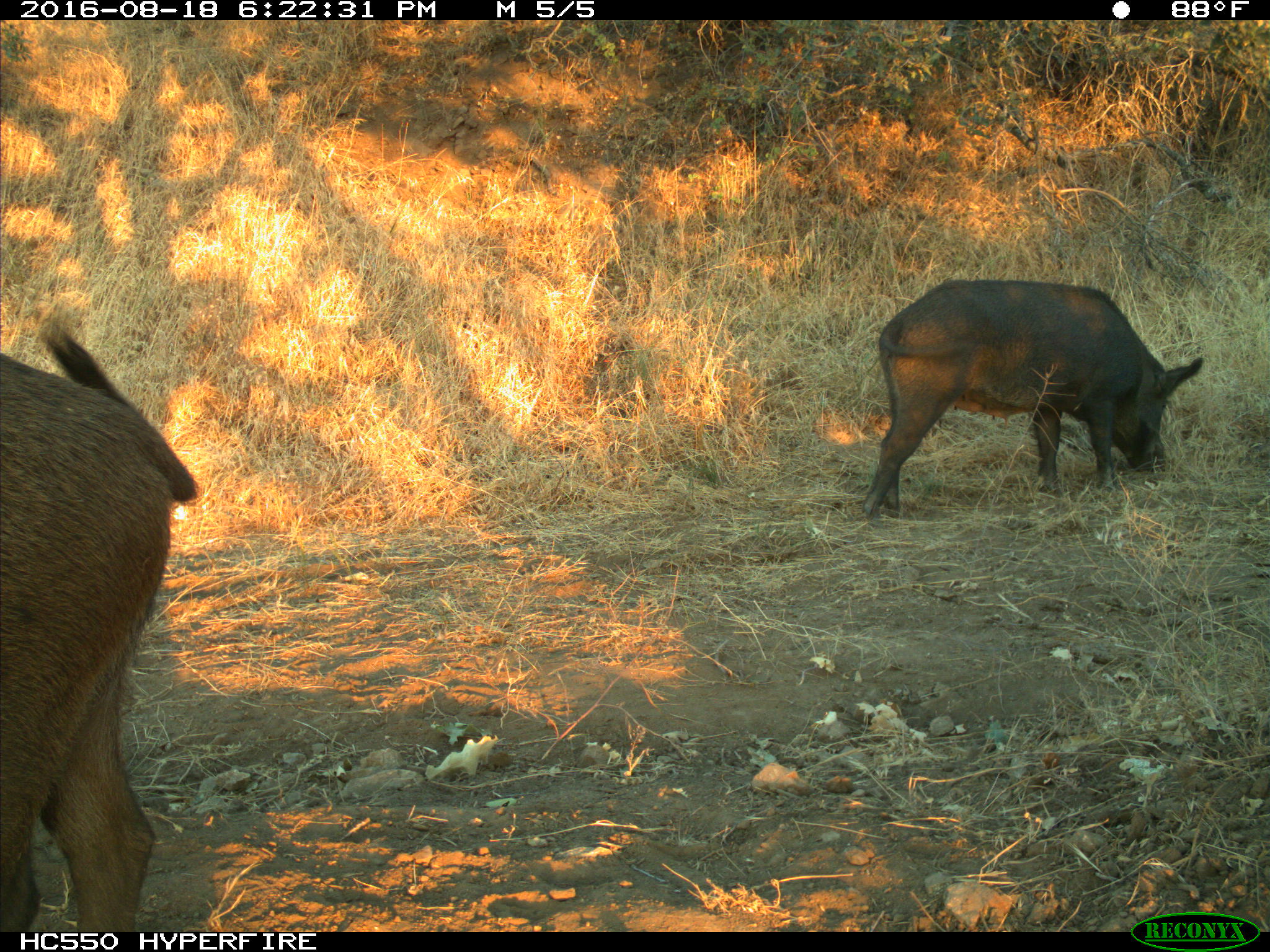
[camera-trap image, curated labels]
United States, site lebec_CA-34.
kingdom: Animalia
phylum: Chordata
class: Mammalia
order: Artiodactyla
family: Suidae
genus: Sus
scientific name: Sus scrofa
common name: wild boar